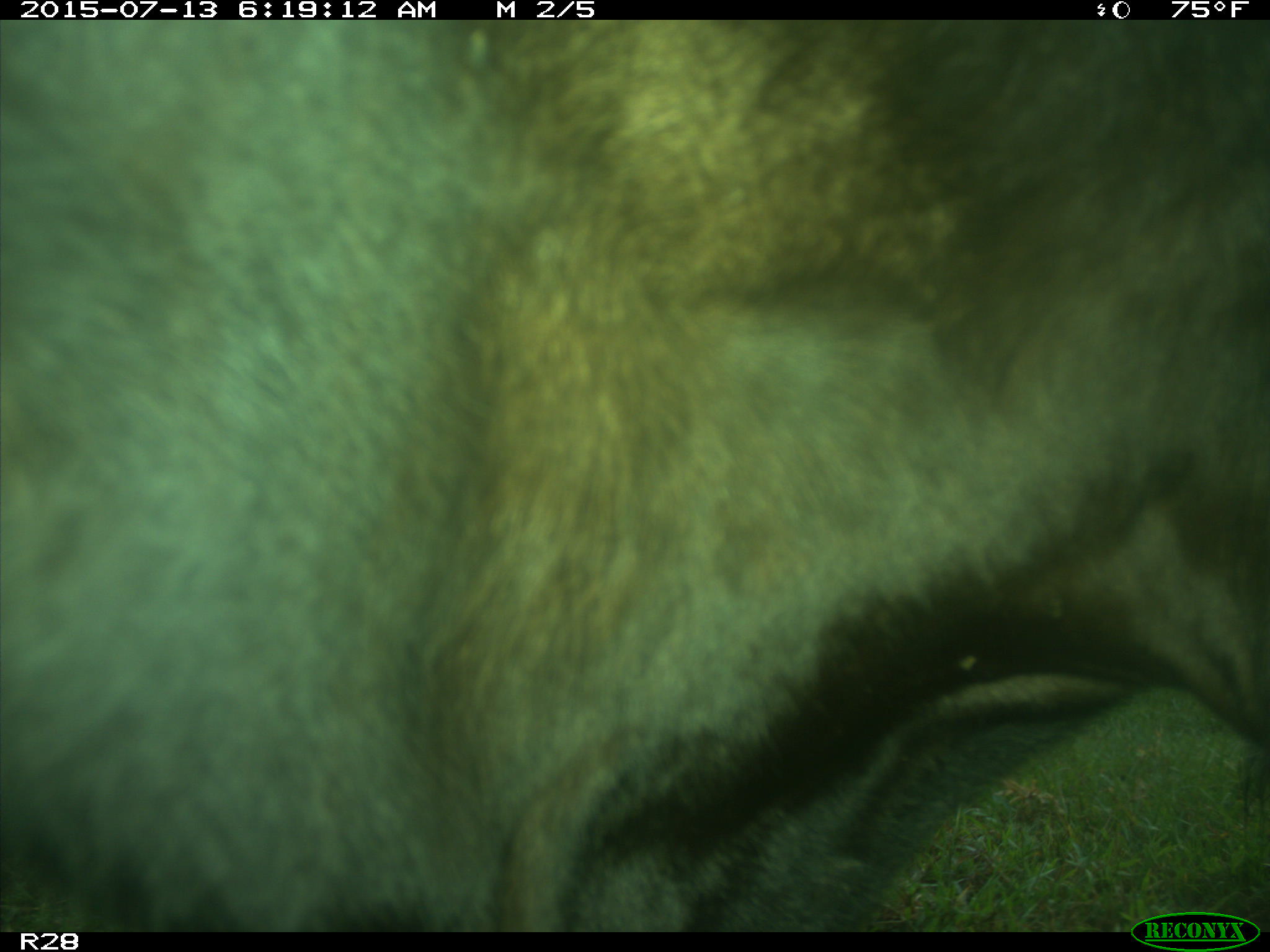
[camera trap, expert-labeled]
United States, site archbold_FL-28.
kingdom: Animalia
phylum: Chordata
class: Mammalia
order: Artiodactyla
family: Bovidae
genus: Bos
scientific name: Bos taurus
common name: domestic cow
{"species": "Bos taurus (domestic cow)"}